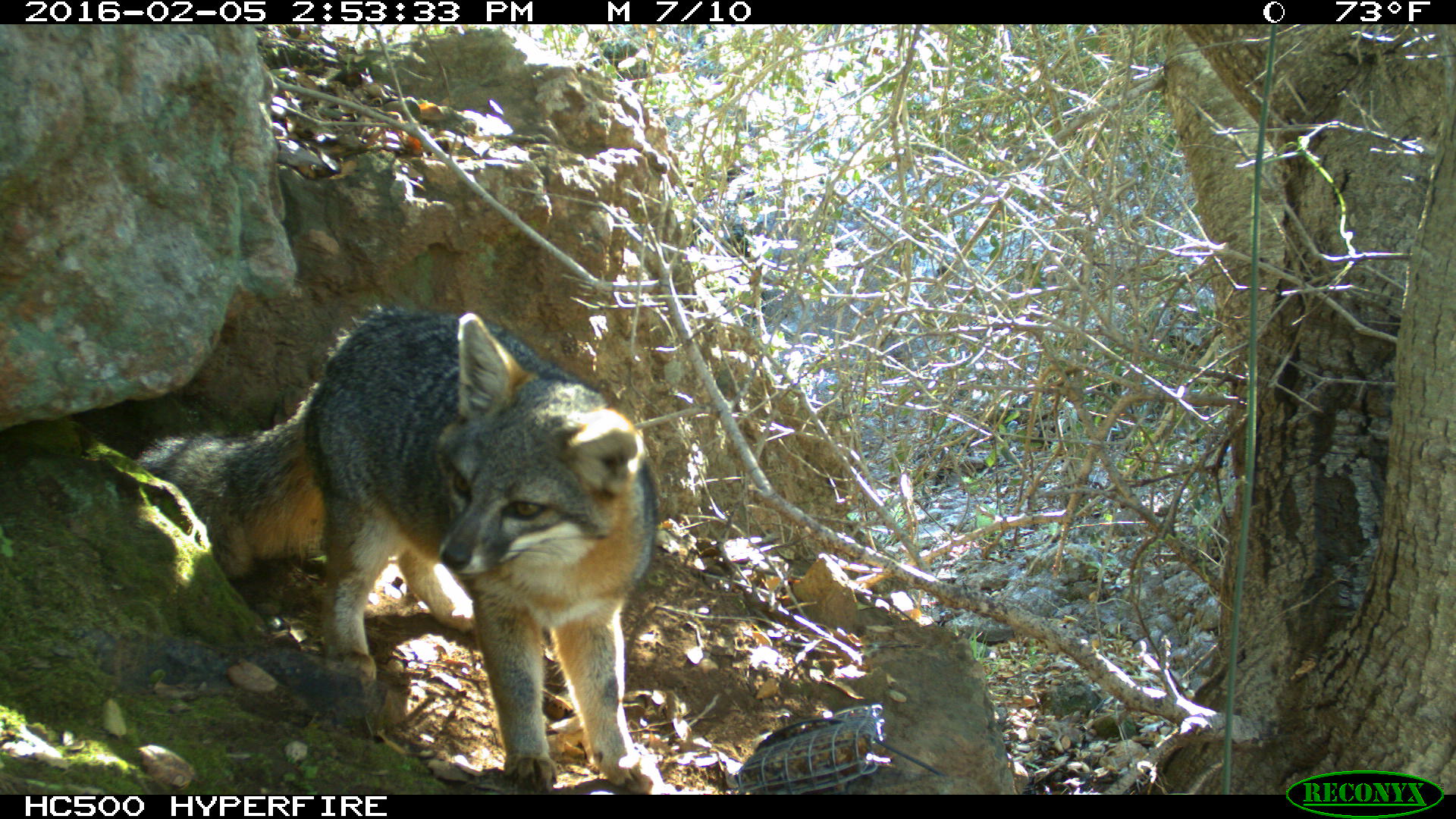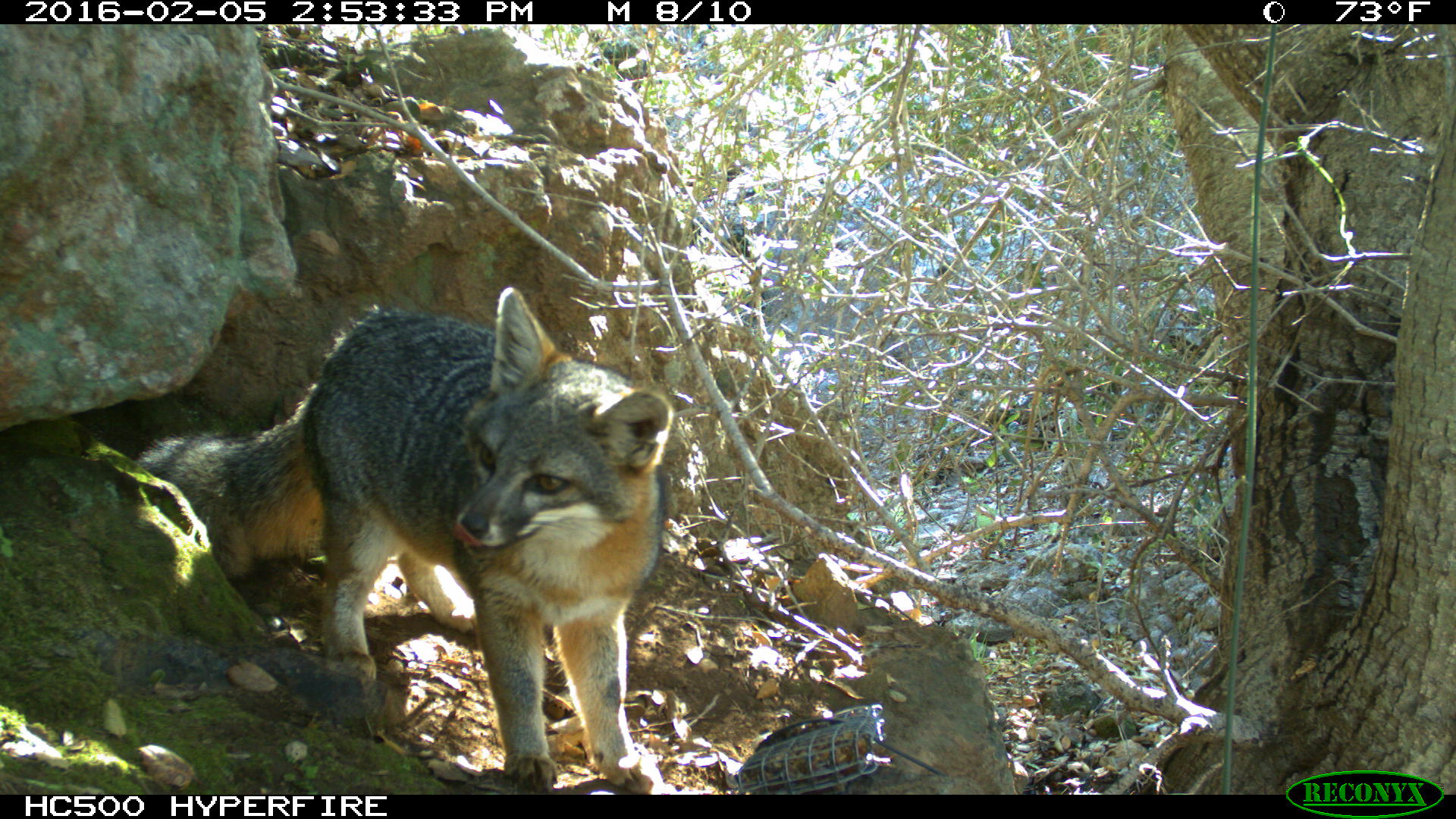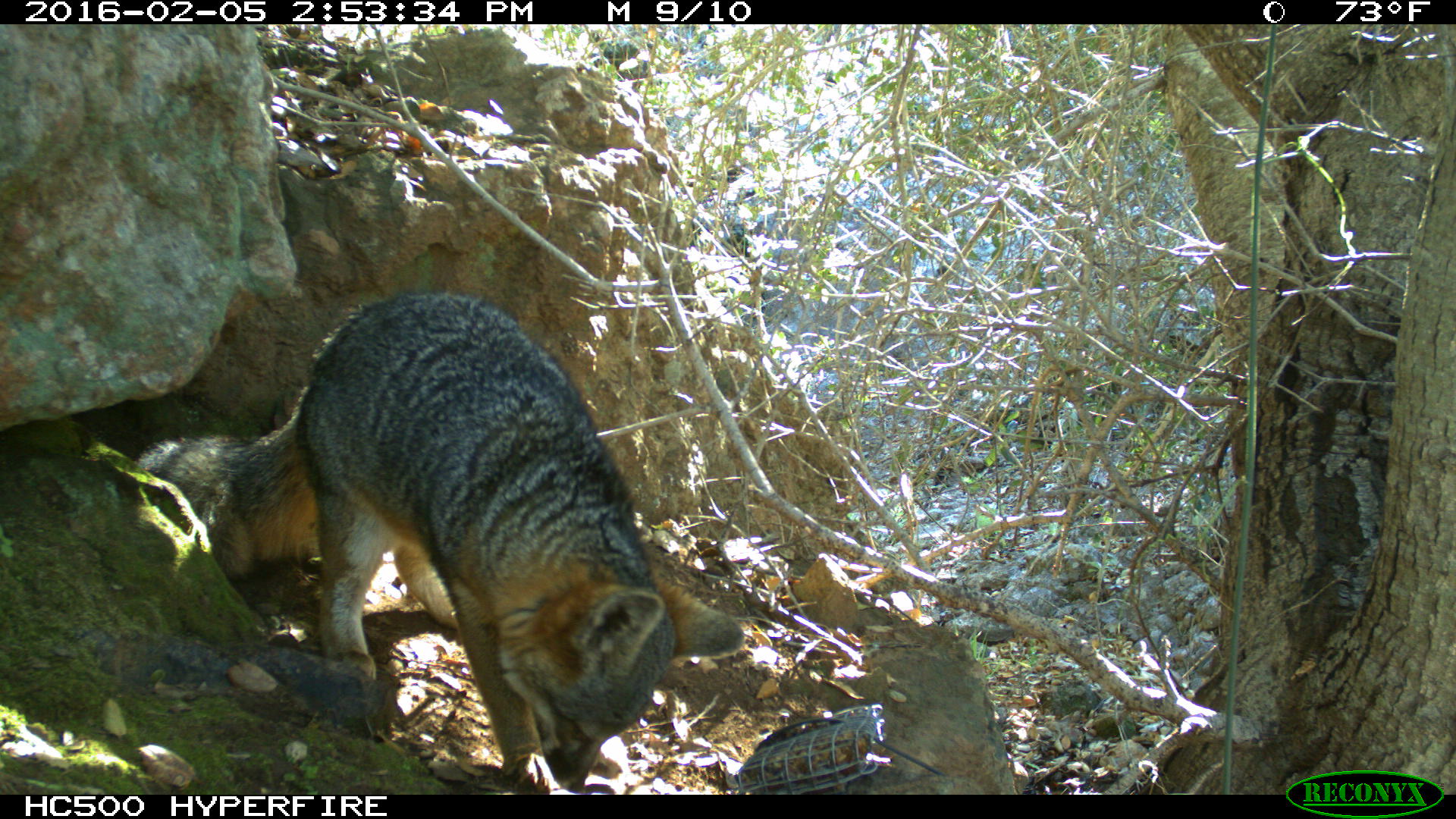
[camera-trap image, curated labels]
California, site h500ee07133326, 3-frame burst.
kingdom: Animalia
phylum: Chordata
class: Mammalia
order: Carnivora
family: Canidae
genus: Urocyon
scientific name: Urocyon littoralis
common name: island fox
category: fox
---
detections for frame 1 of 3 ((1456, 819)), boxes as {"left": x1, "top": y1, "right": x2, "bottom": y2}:
fox: {"left": 137, "top": 303, "right": 660, "bottom": 794}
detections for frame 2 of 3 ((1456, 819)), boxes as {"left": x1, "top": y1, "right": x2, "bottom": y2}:
fox: {"left": 134, "top": 285, "right": 674, "bottom": 793}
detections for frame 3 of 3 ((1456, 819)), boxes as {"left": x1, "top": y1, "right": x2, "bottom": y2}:
fox: {"left": 132, "top": 290, "right": 748, "bottom": 792}